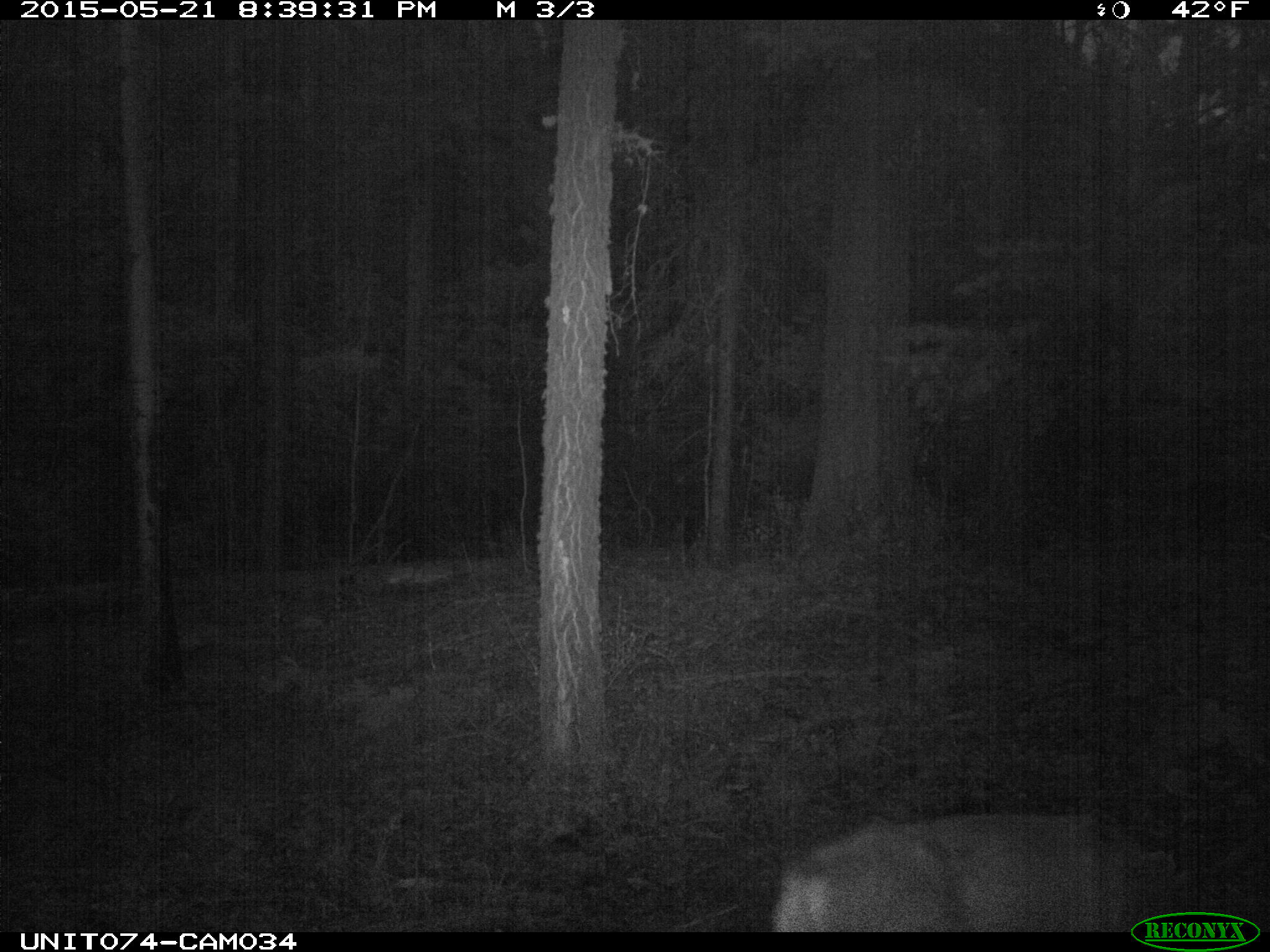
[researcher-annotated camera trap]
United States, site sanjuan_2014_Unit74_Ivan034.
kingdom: Animalia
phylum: Chordata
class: Mammalia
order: Artiodactyla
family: Cervidae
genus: Odocoileus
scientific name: Odocoileus hemionus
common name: mule deer